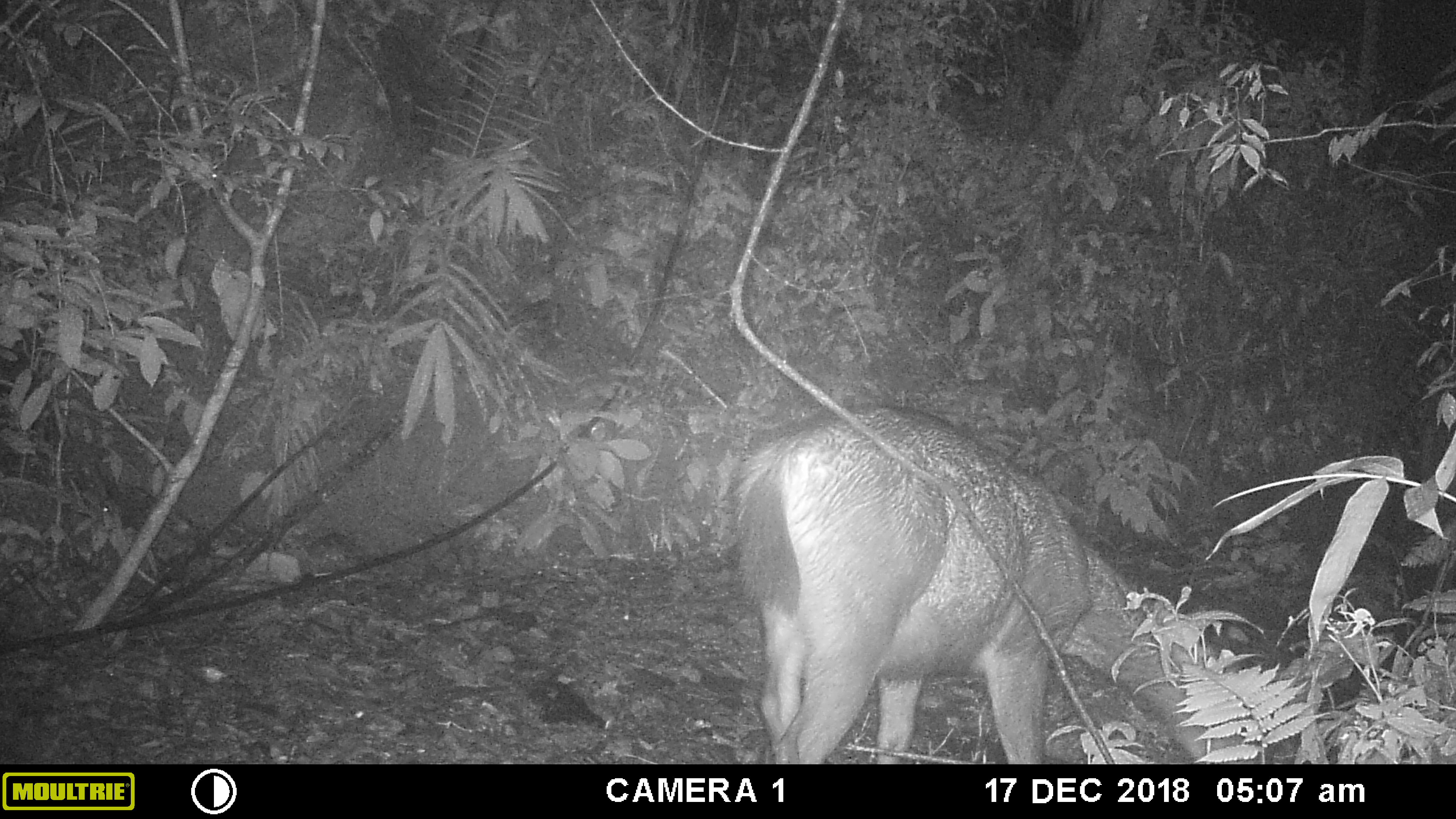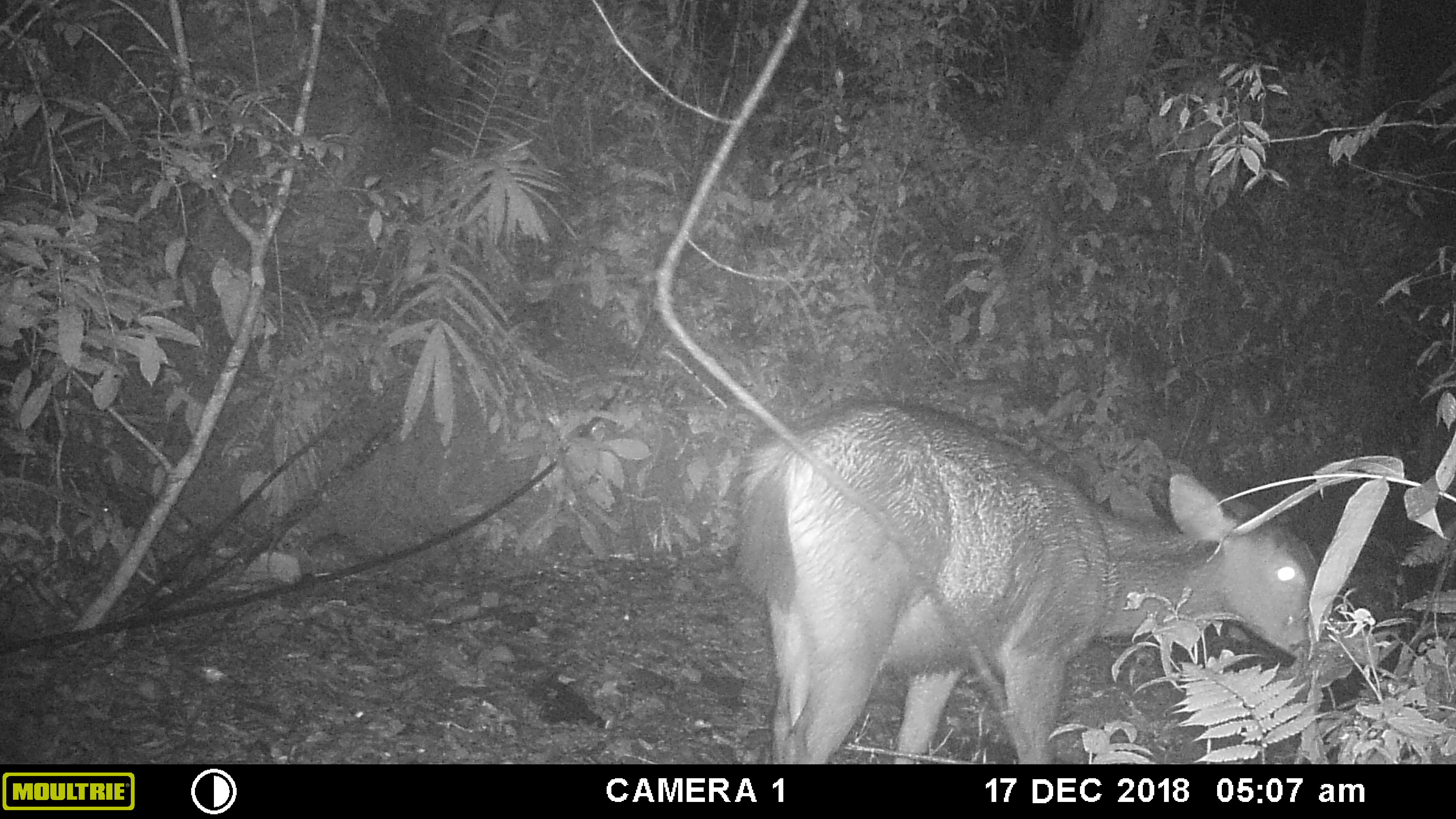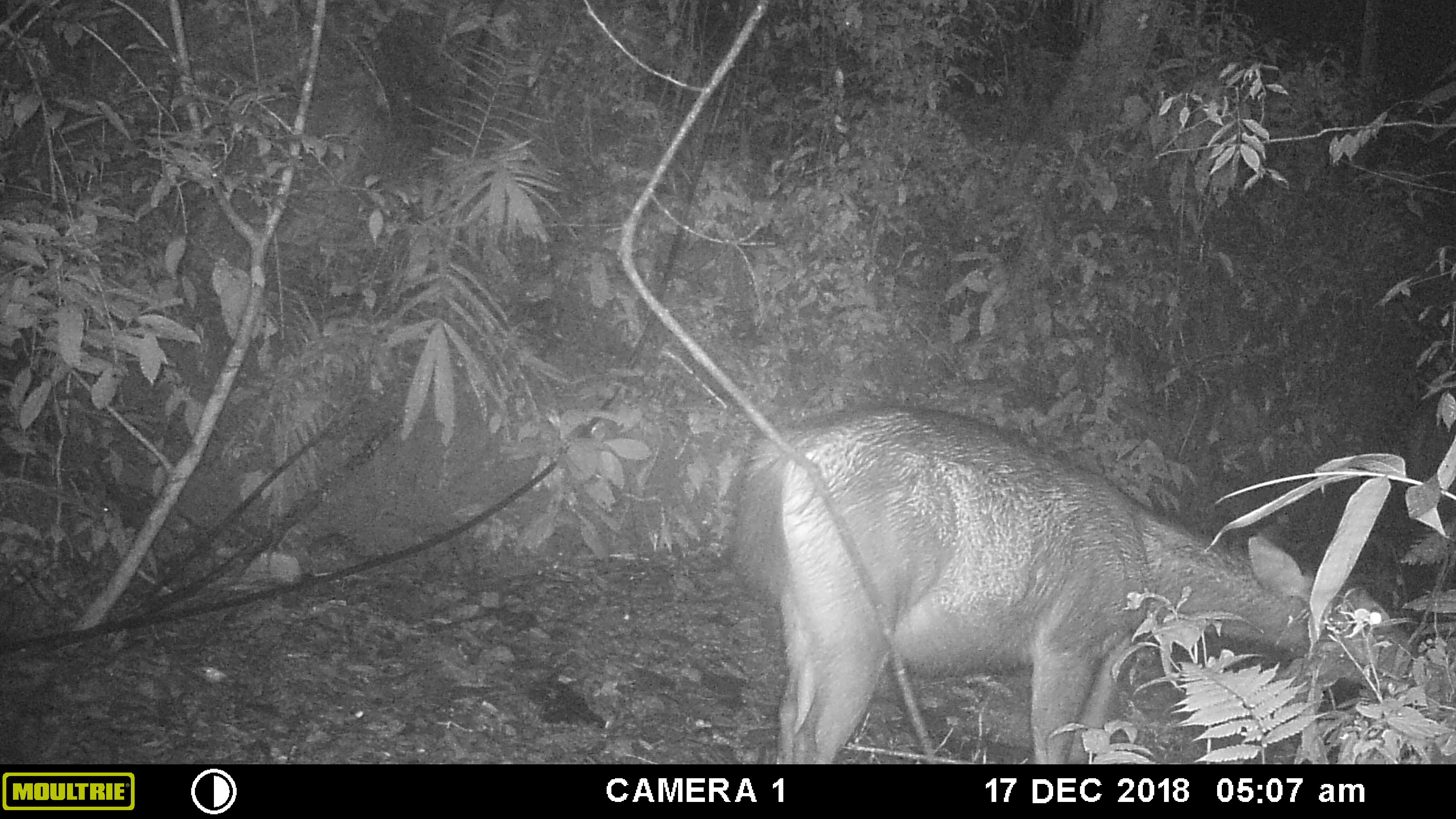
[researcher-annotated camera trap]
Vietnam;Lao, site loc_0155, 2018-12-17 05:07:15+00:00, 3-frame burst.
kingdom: Animalia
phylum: Chordata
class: Mammalia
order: Artiodactyla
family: Cervidae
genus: Rusa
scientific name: Rusa unicolor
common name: sambar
Sambar (Rusa unicolor). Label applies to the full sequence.